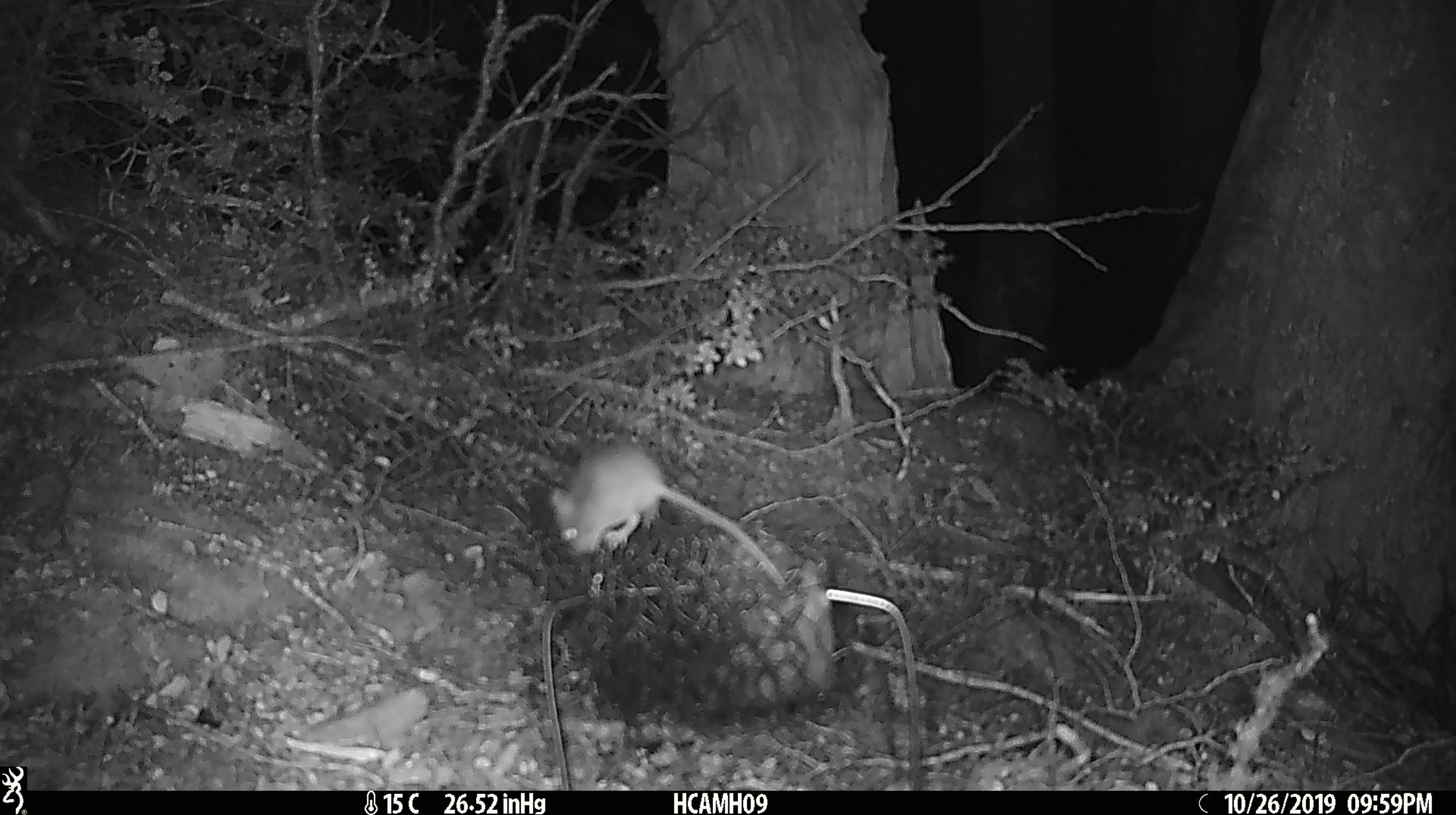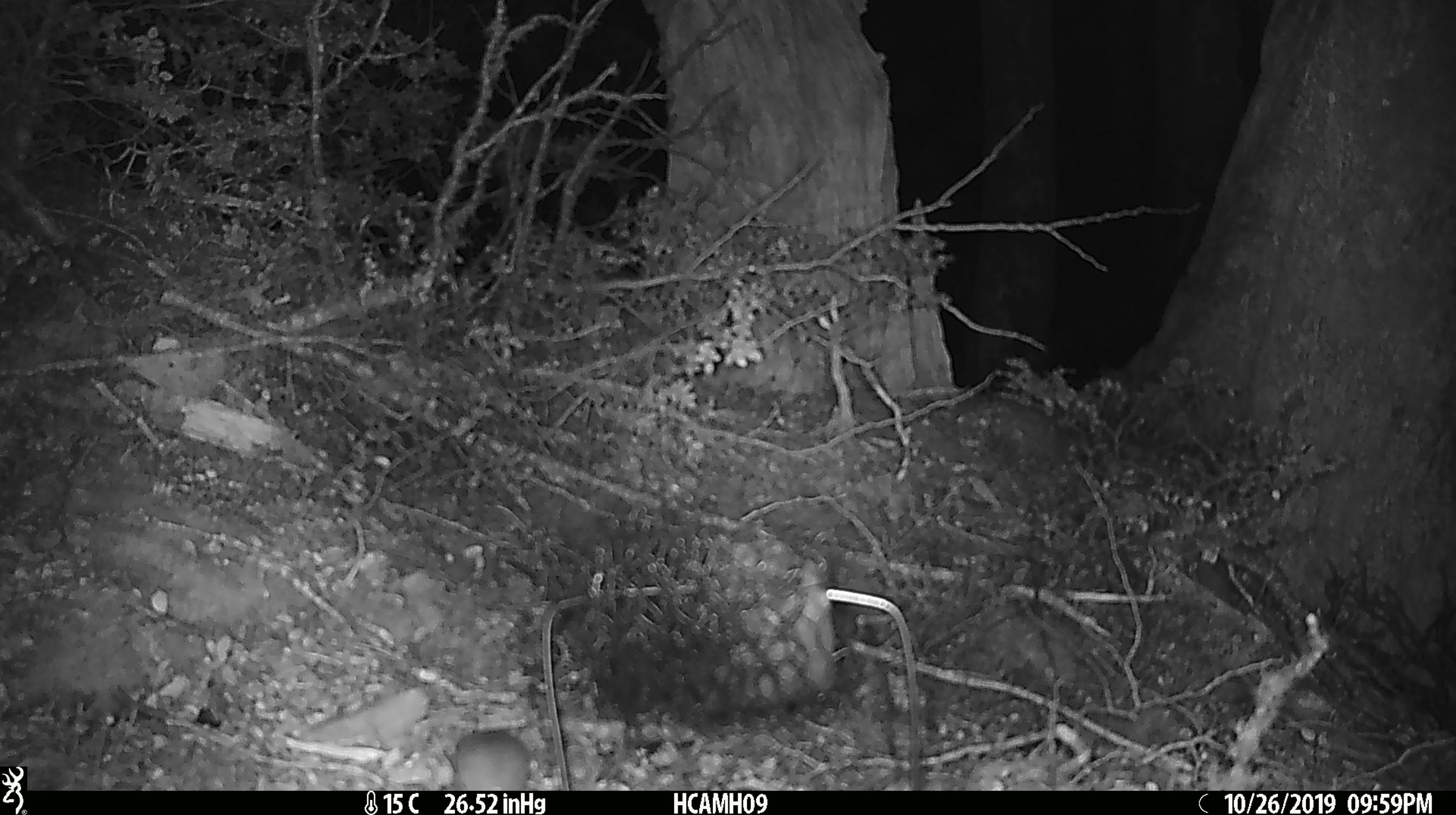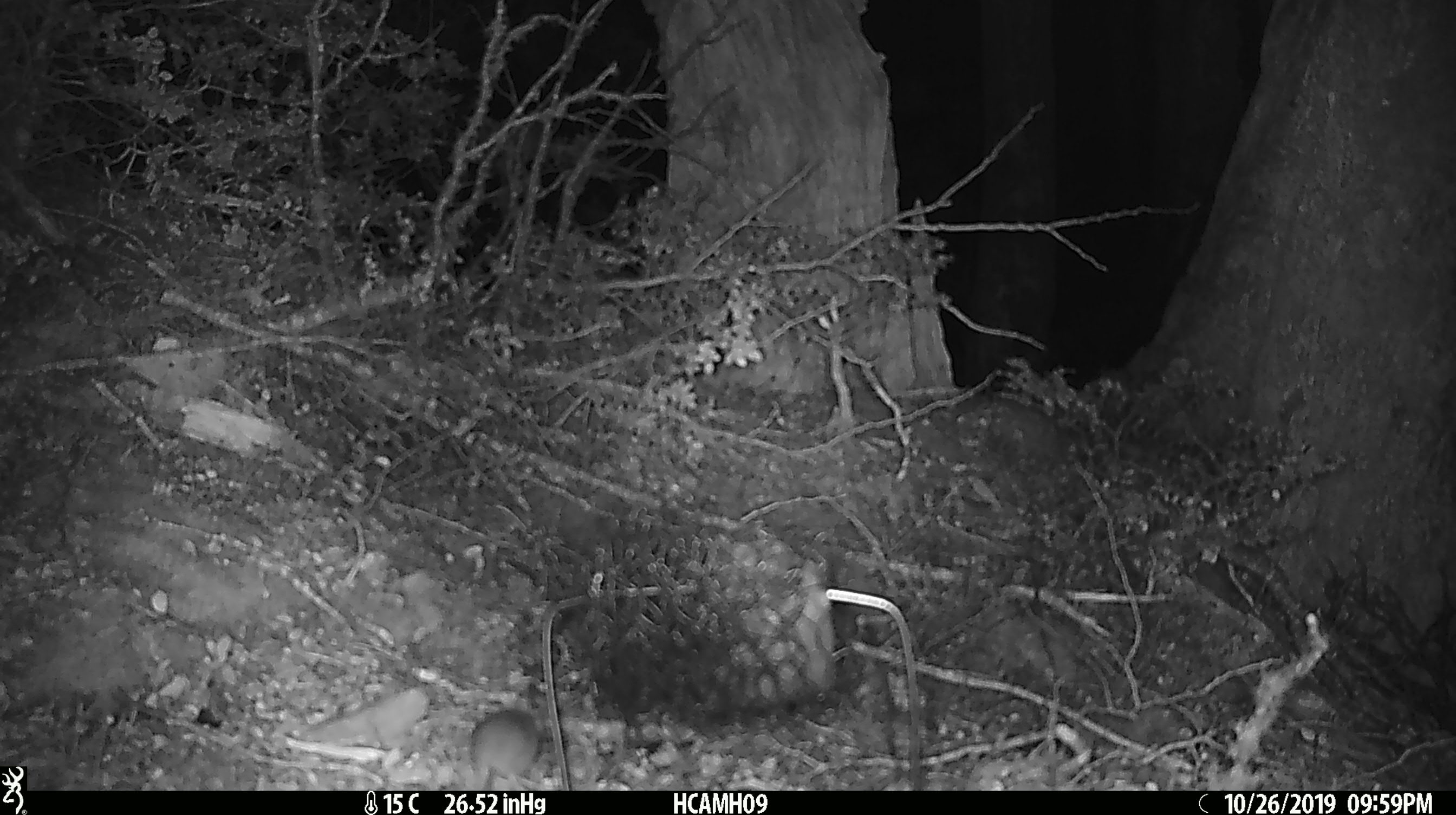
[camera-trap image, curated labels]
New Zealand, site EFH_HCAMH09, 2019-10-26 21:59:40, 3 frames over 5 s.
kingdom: Animalia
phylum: Chordata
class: Mammalia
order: Rodentia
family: Muridae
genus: Mus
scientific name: Mus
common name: mouse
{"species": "mouse (Mus)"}